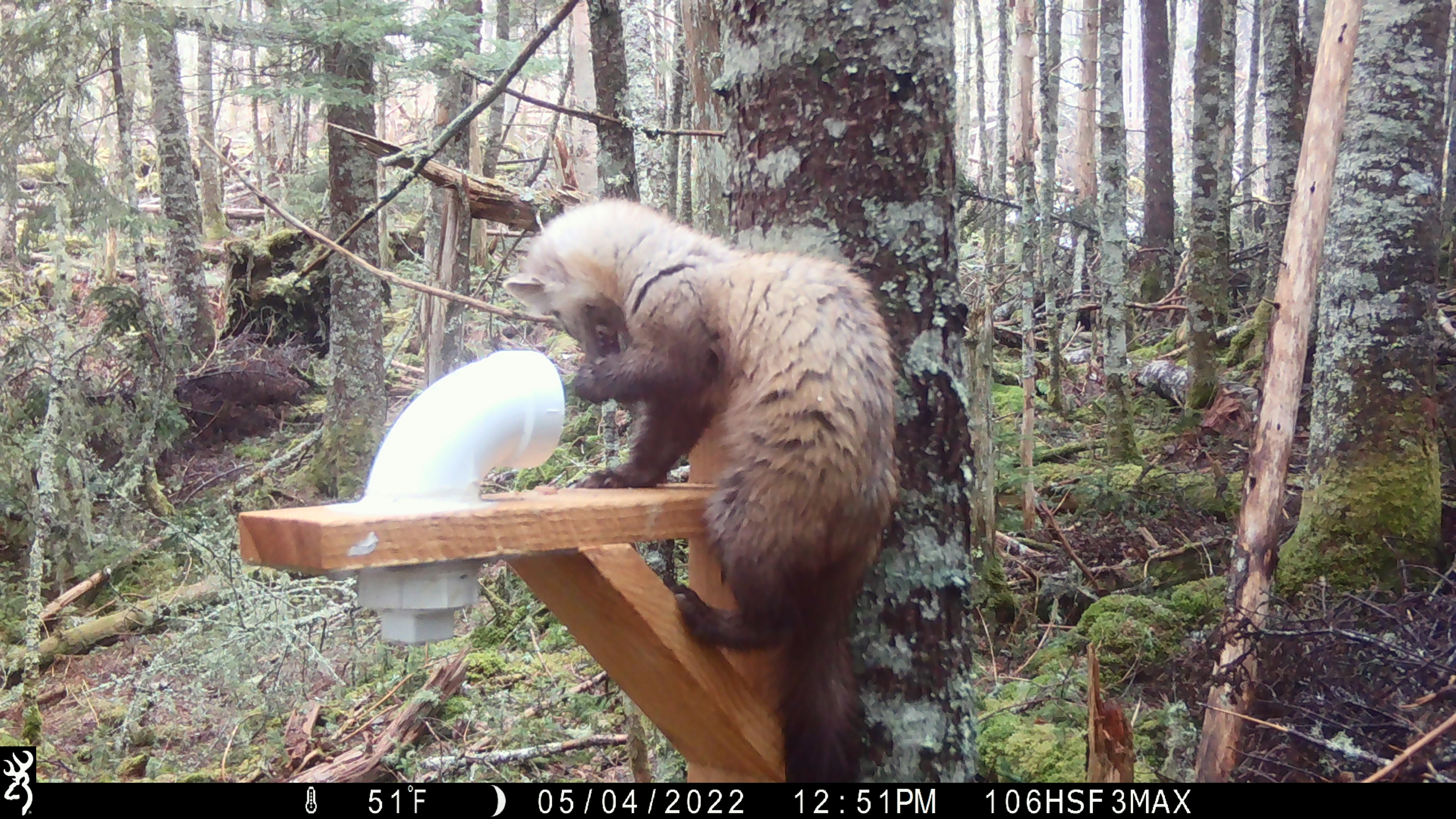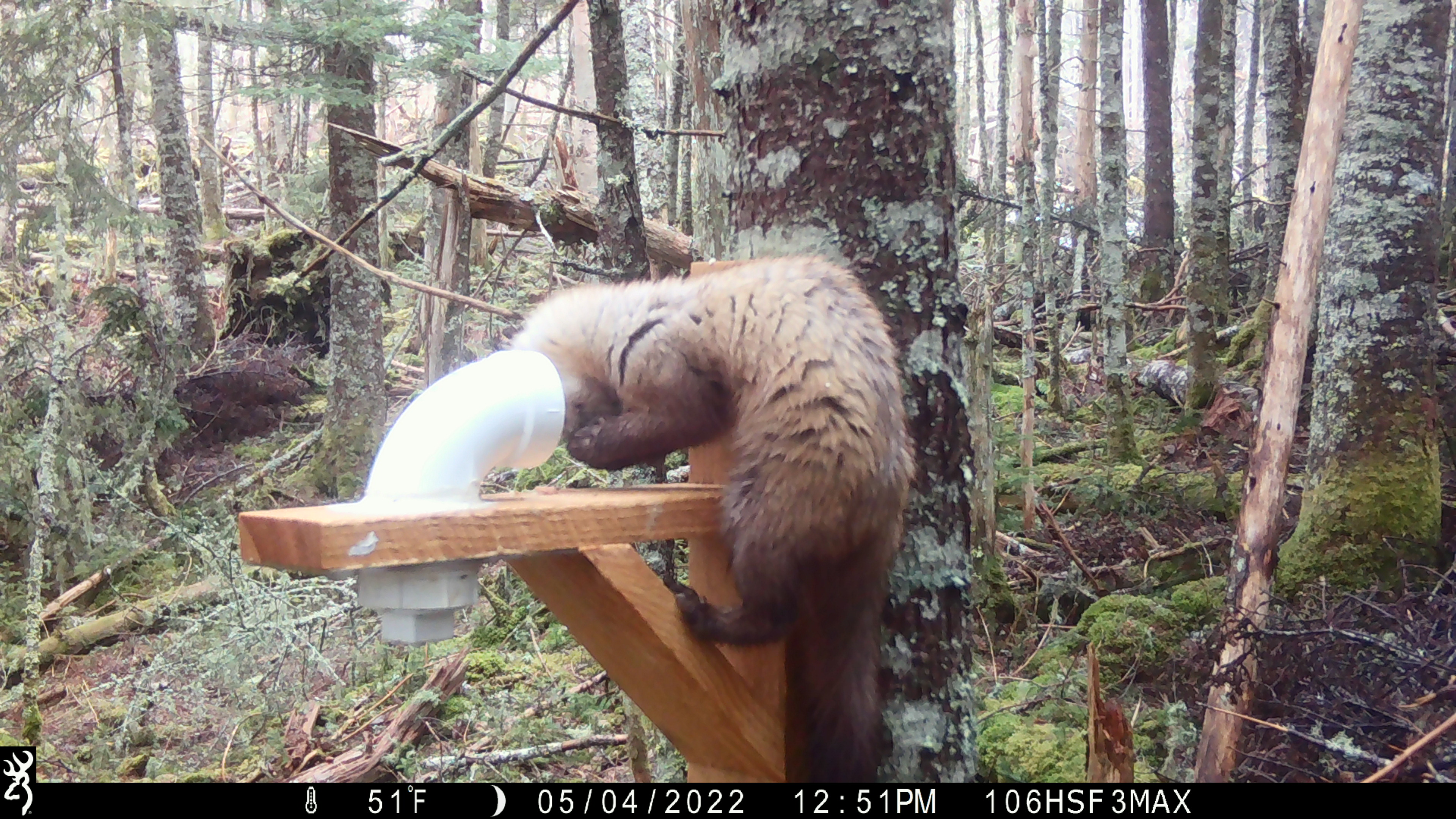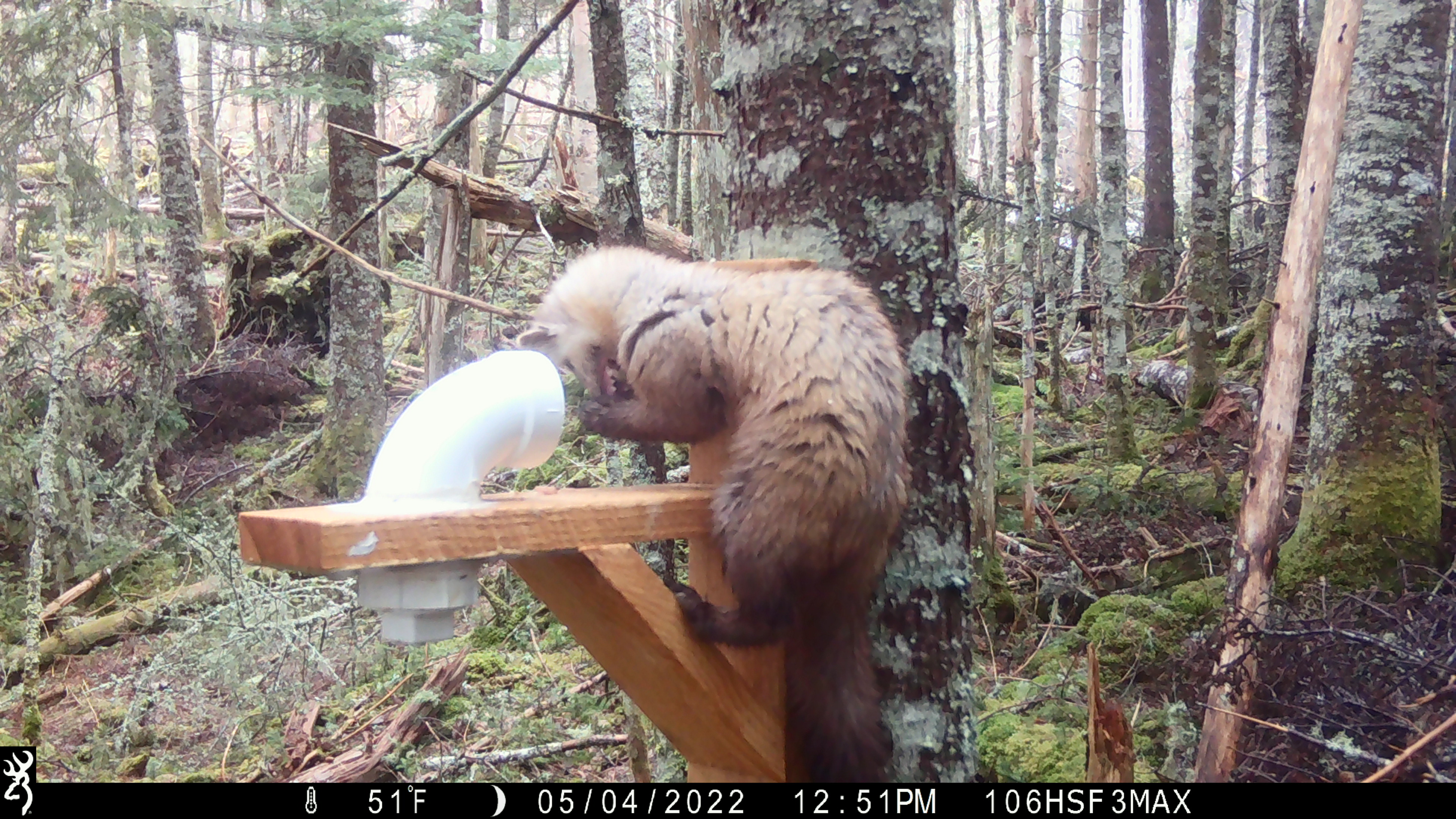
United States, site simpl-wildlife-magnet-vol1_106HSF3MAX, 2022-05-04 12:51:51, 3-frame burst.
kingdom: Animalia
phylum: Chordata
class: Mammalia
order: Carnivora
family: Mustelidae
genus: Martes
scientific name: Martes americana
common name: american marten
American marten (Martes americana).